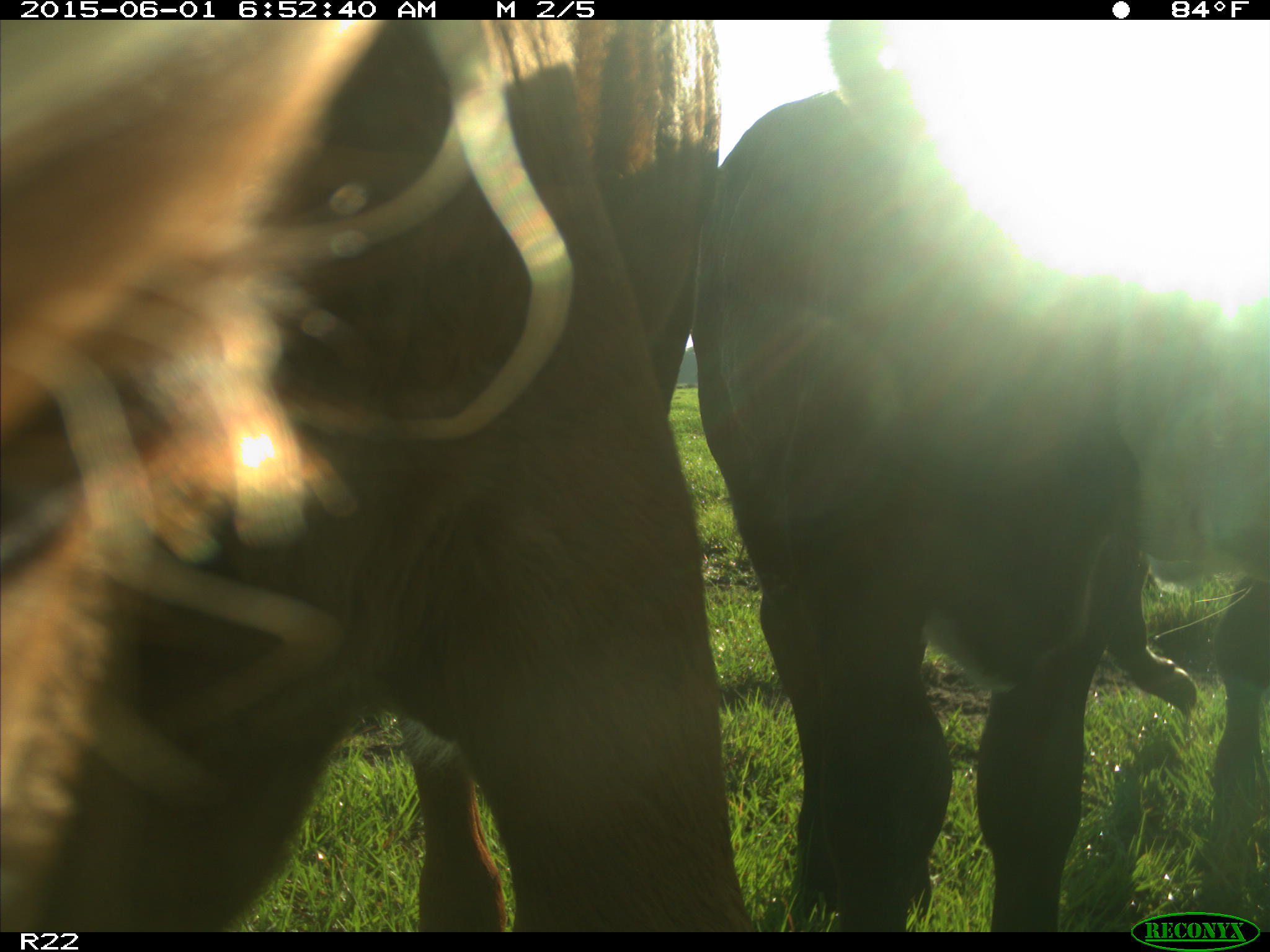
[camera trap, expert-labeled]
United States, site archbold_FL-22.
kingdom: Animalia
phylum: Chordata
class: Mammalia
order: Artiodactyla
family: Bovidae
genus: Bos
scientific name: Bos taurus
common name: domestic cow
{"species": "Bos taurus (domestic cow)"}